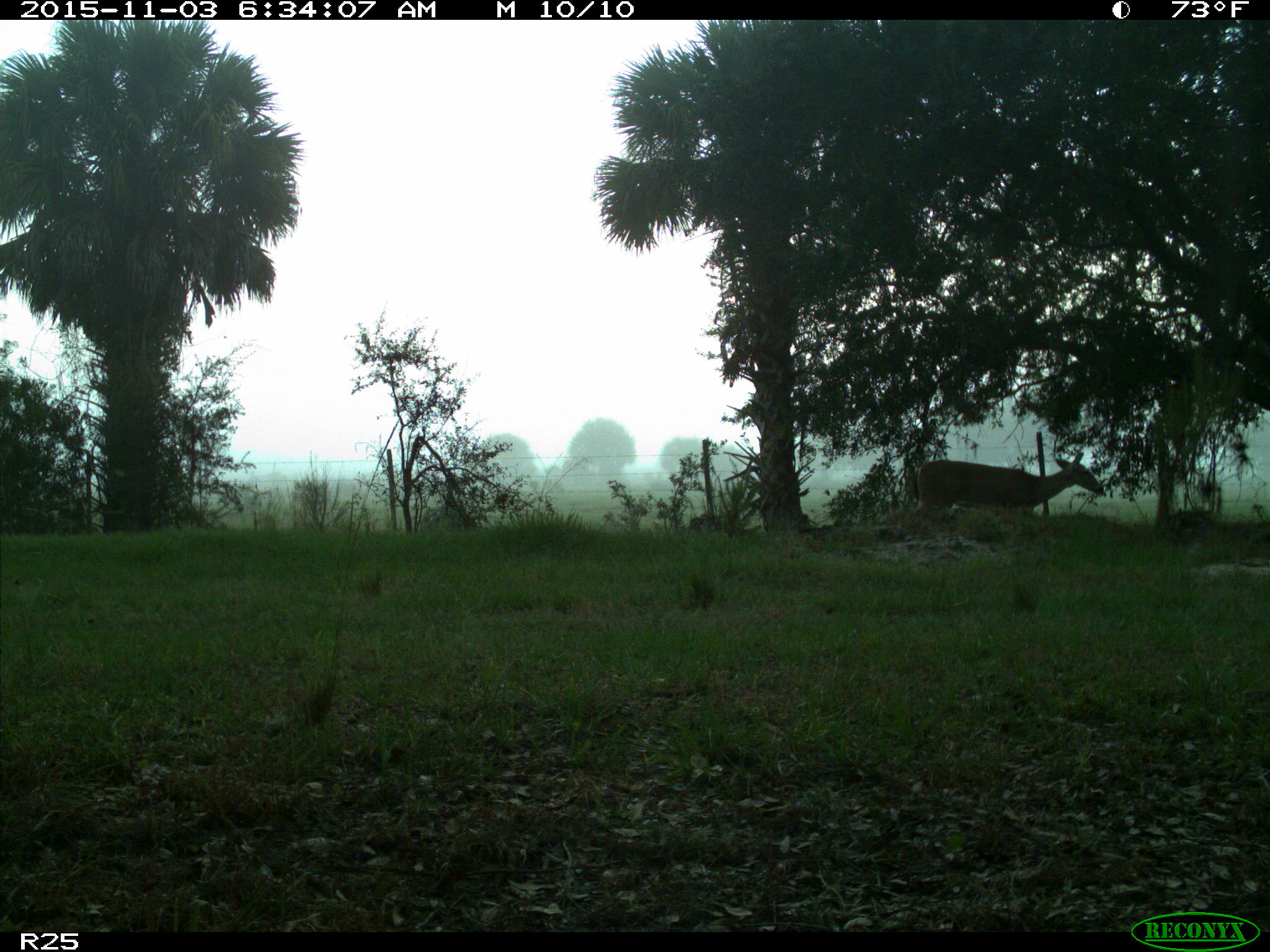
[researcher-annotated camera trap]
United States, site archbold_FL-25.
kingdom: Animalia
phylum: Chordata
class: Mammalia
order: Artiodactyla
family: Cervidae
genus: Odocoileus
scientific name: Odocoileus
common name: deer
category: unidentified deer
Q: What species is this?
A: Unidentified deer (deer) (Odocoileus).